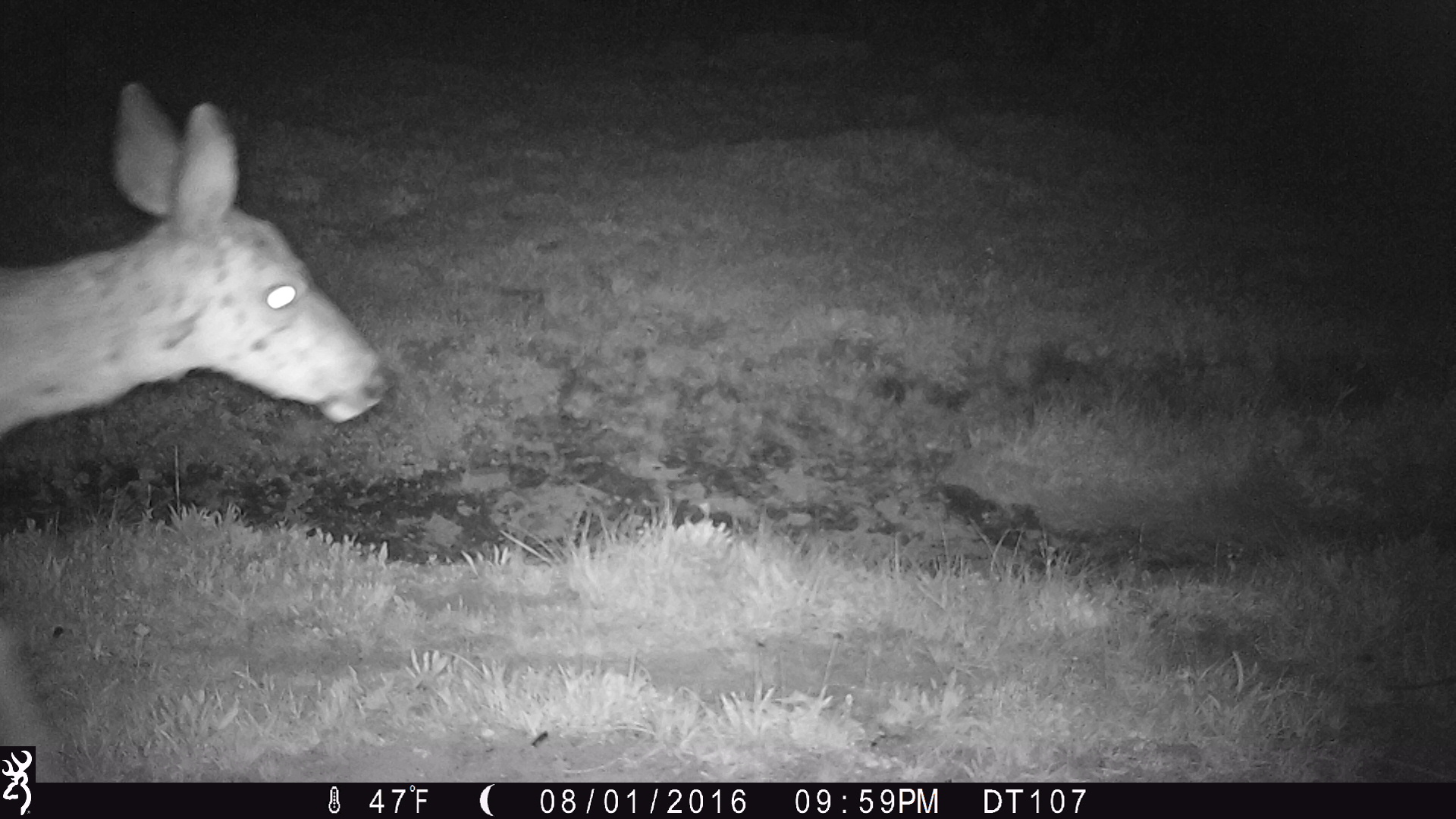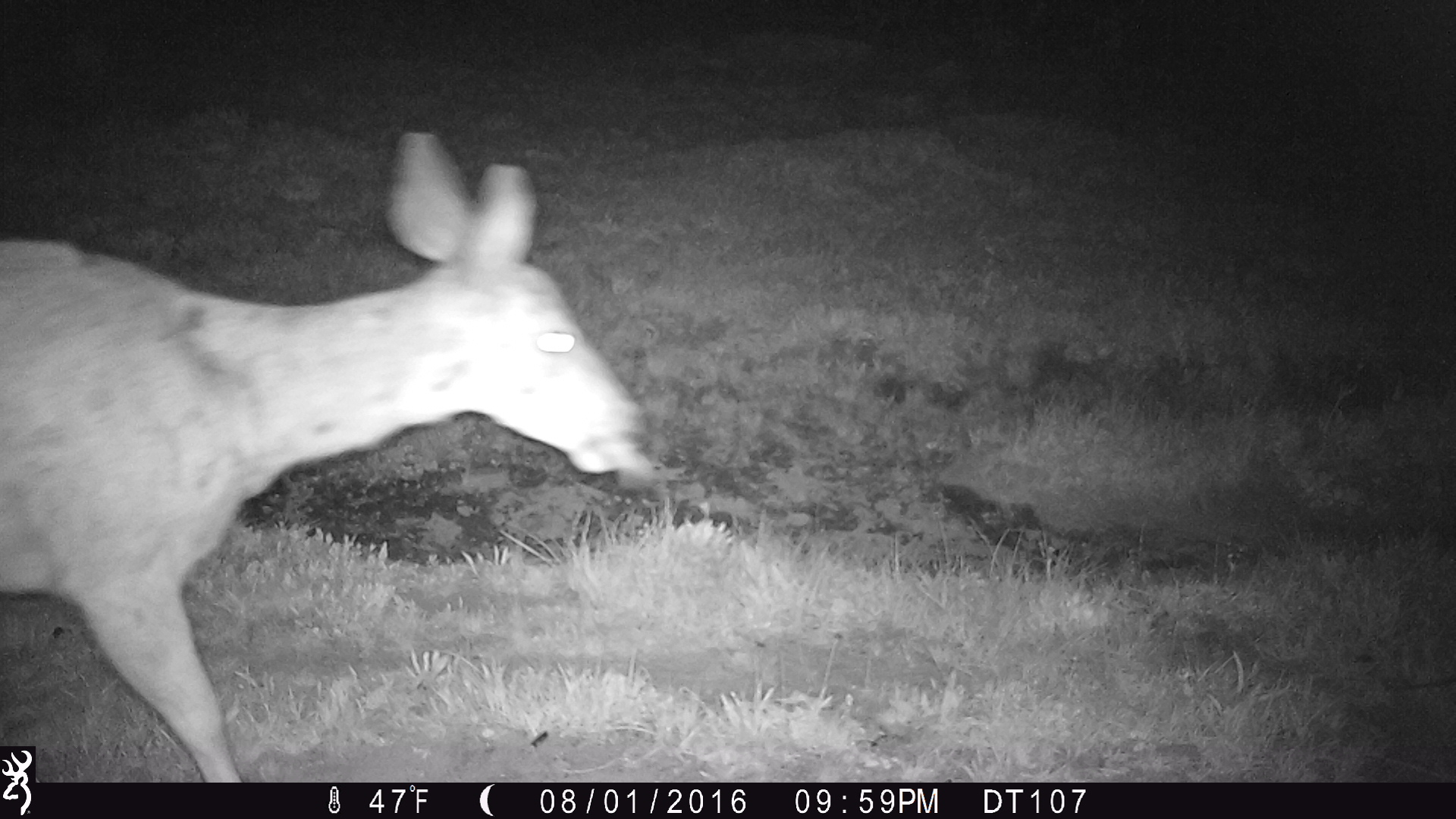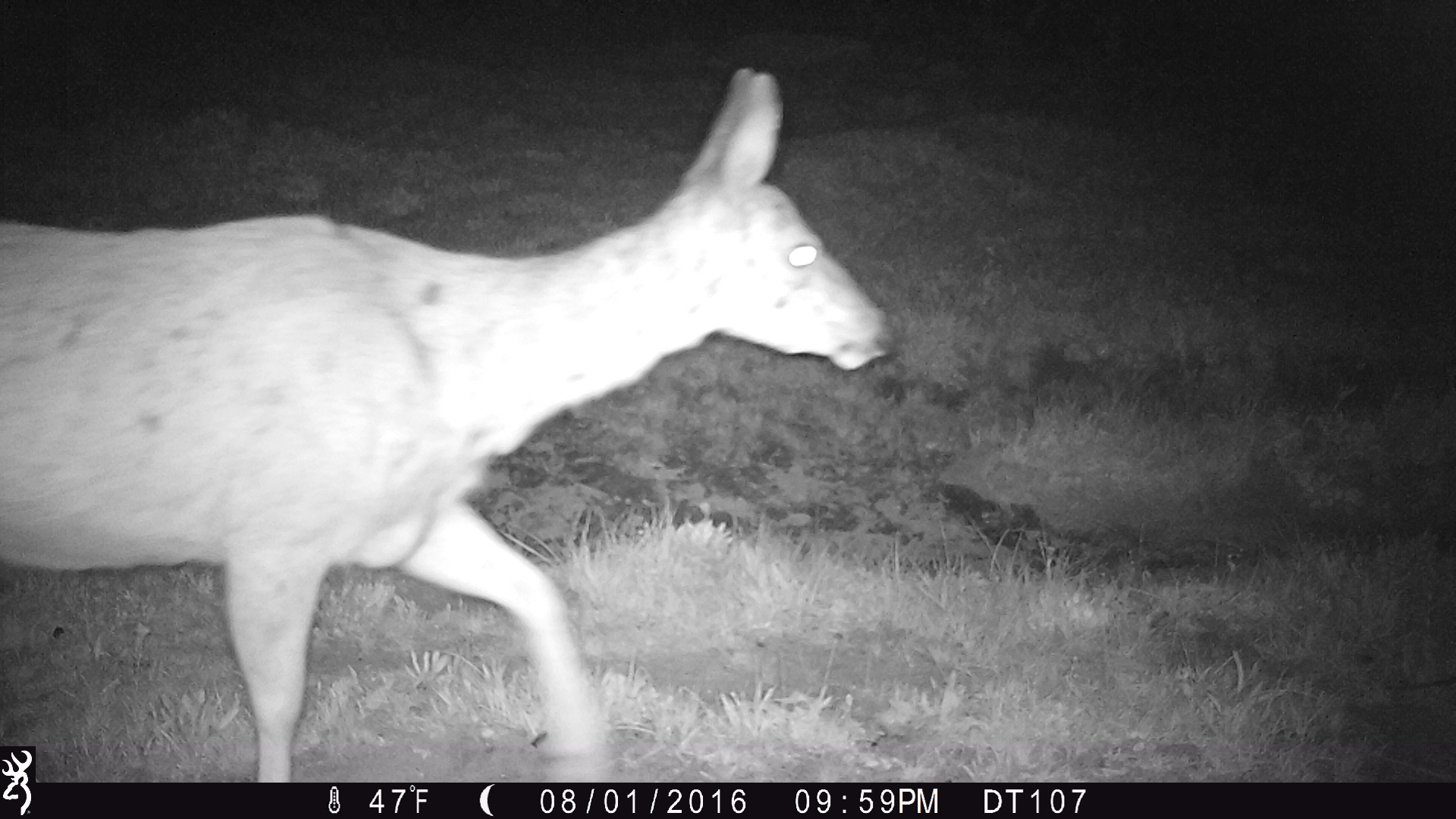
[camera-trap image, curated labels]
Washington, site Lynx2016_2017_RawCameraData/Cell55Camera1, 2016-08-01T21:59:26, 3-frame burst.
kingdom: Animalia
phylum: Chordata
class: Mammalia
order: Artiodactyla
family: Cervidae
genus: Odocoileus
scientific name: Odocoileus hemionus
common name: mule deer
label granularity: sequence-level